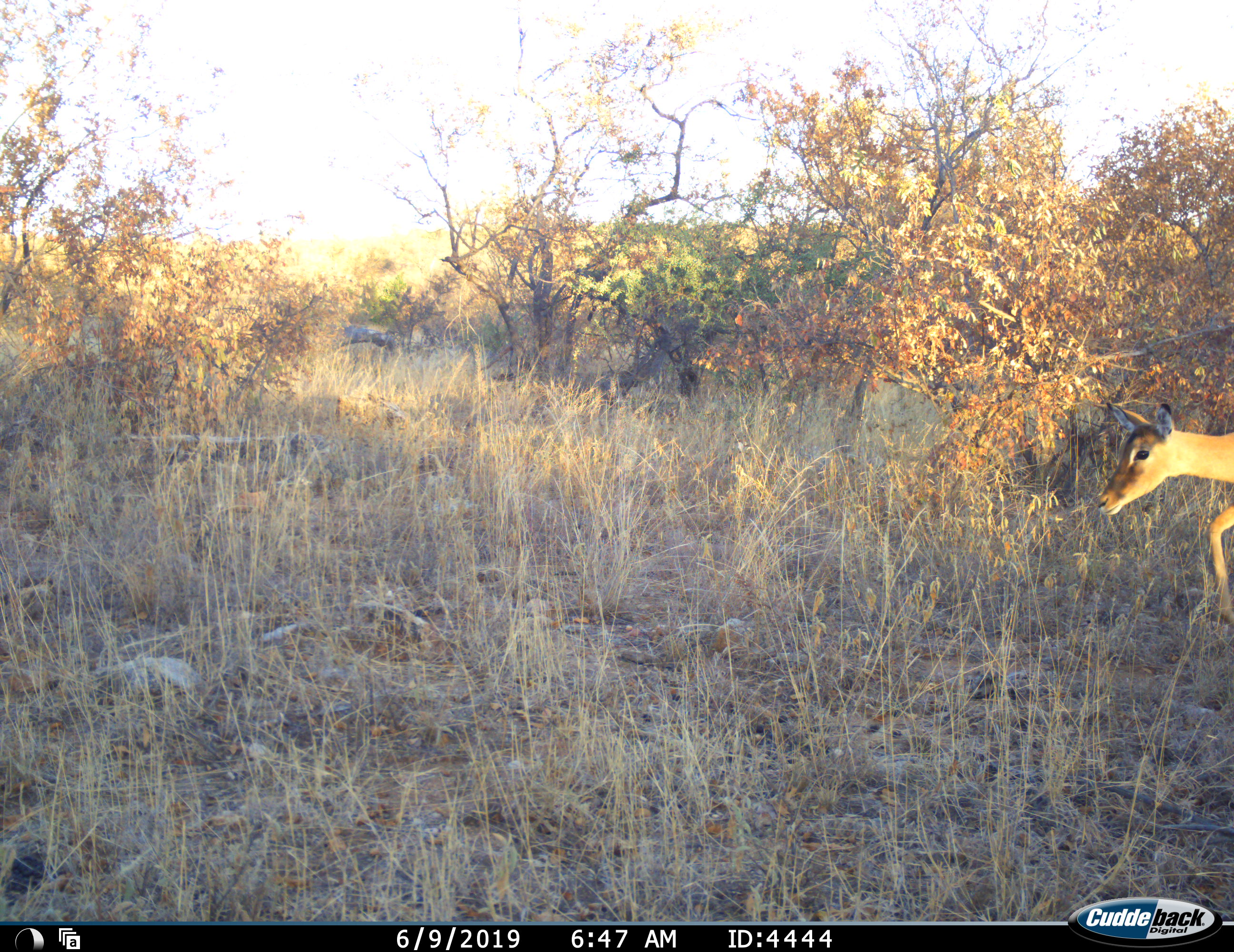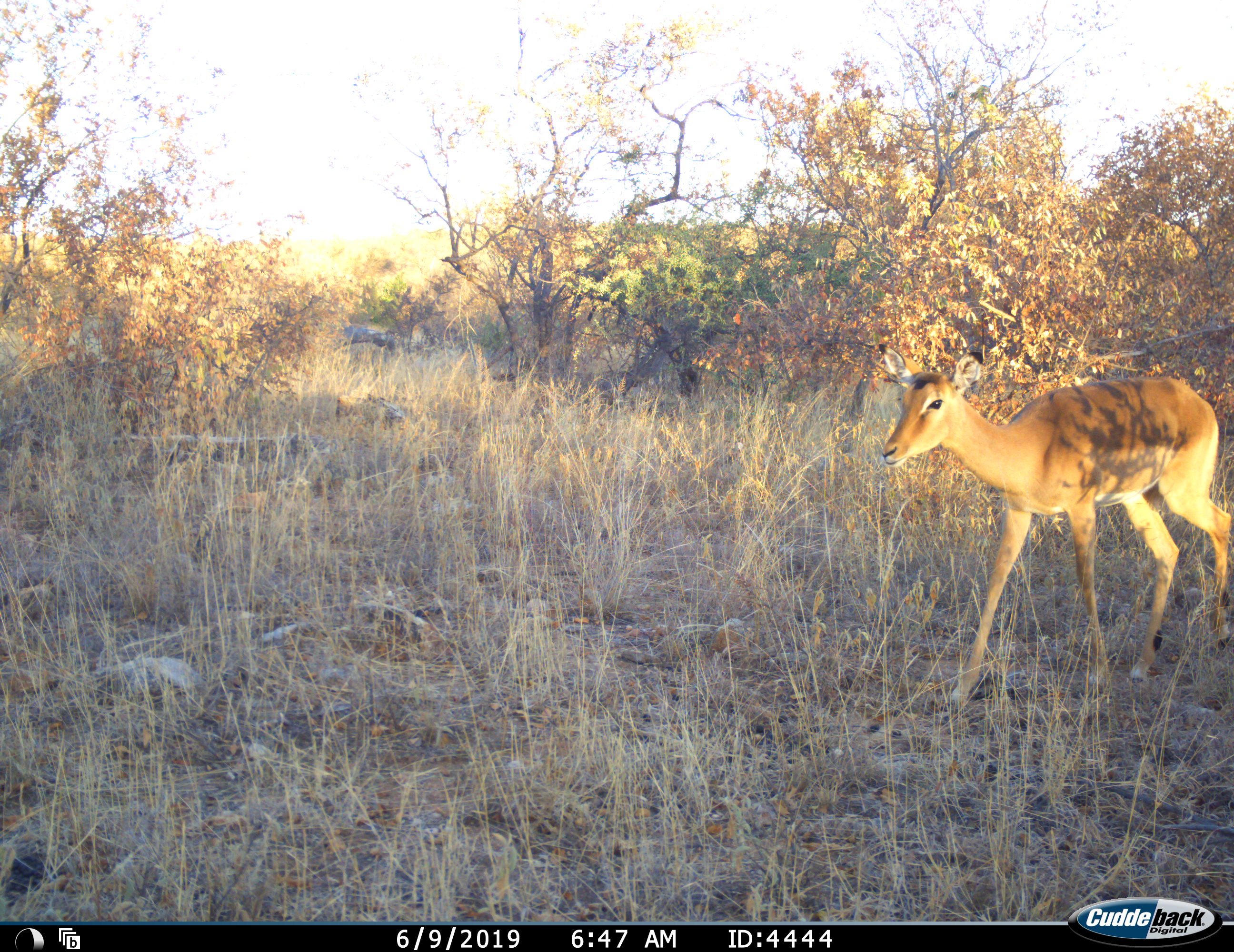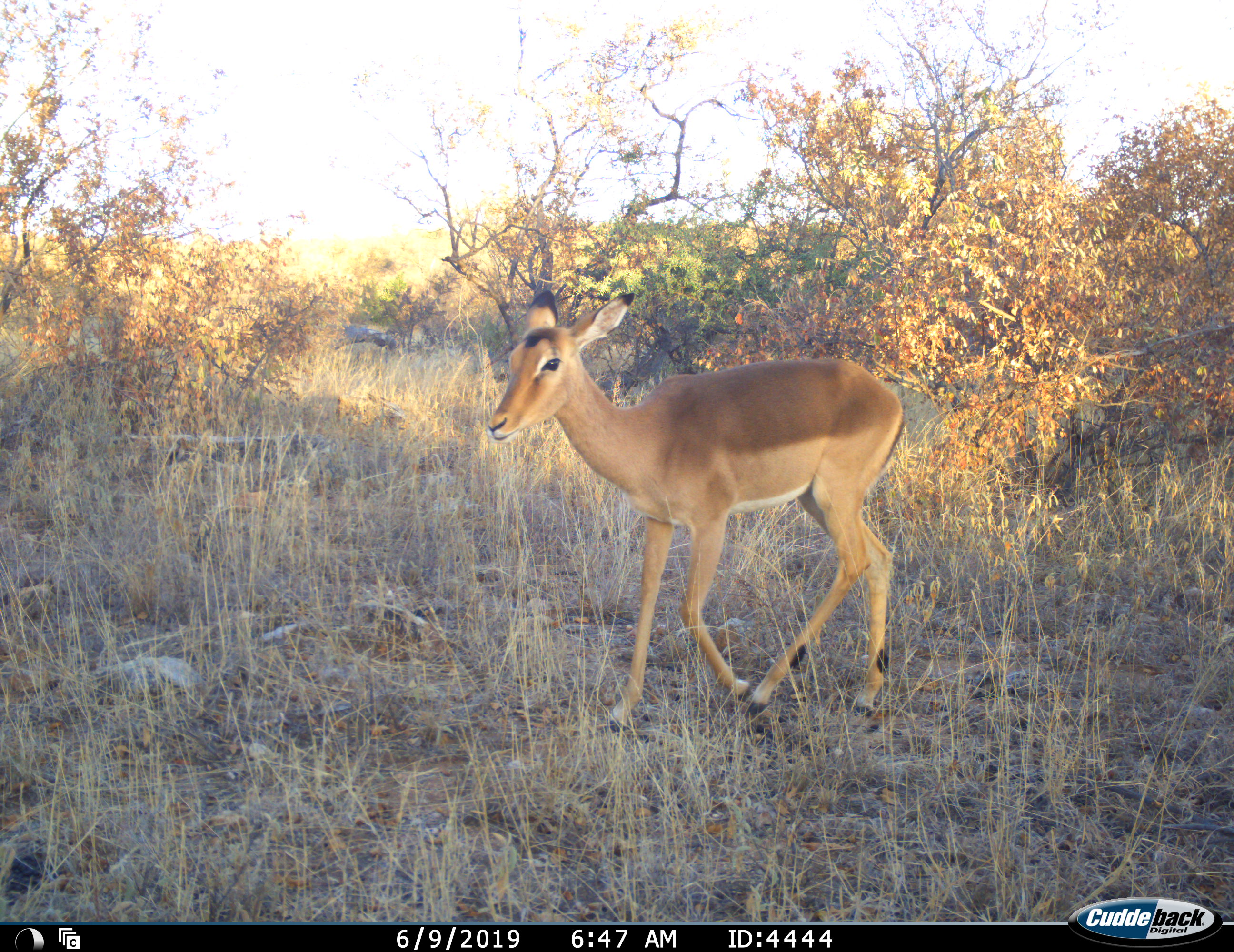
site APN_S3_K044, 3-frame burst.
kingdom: Animalia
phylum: Chordata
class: Mammalia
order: Artiodactyla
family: Bovidae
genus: Aepyceros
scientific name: Aepyceros melampus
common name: impala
Impala (Aepyceros melampus), count 1. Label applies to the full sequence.